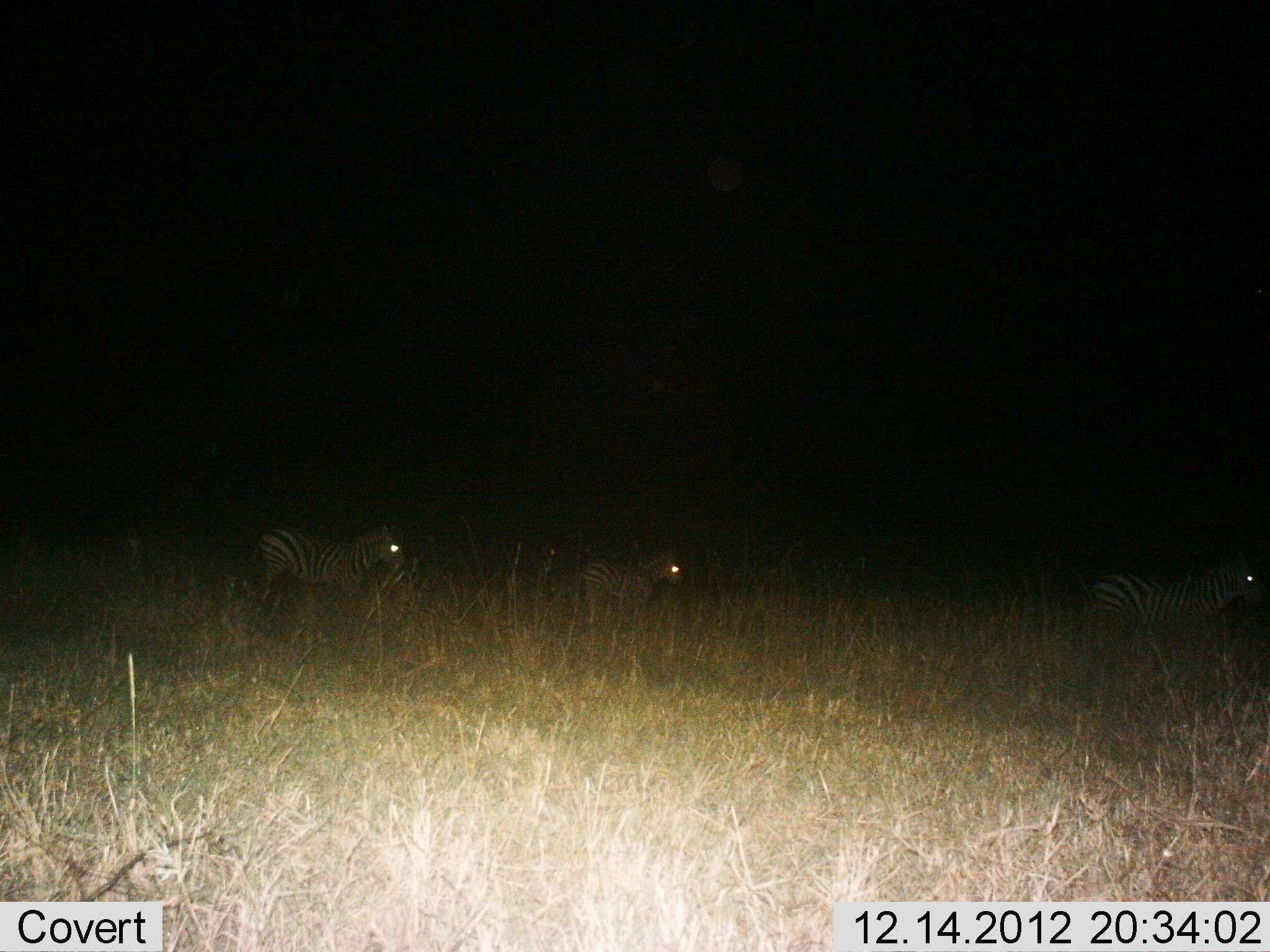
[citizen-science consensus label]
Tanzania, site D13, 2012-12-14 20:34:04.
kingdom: Animalia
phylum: Chordata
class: Mammalia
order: Perissodactyla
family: Equidae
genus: Equus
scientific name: Equus quagga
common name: plains zebra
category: zebra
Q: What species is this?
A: Zebra (plains zebra) (Equus quagga).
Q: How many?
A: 3.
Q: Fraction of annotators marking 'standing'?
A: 33%.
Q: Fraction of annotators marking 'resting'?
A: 0%.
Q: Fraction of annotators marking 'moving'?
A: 67%.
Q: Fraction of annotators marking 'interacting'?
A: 0%.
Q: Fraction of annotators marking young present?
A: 21%.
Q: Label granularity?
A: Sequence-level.